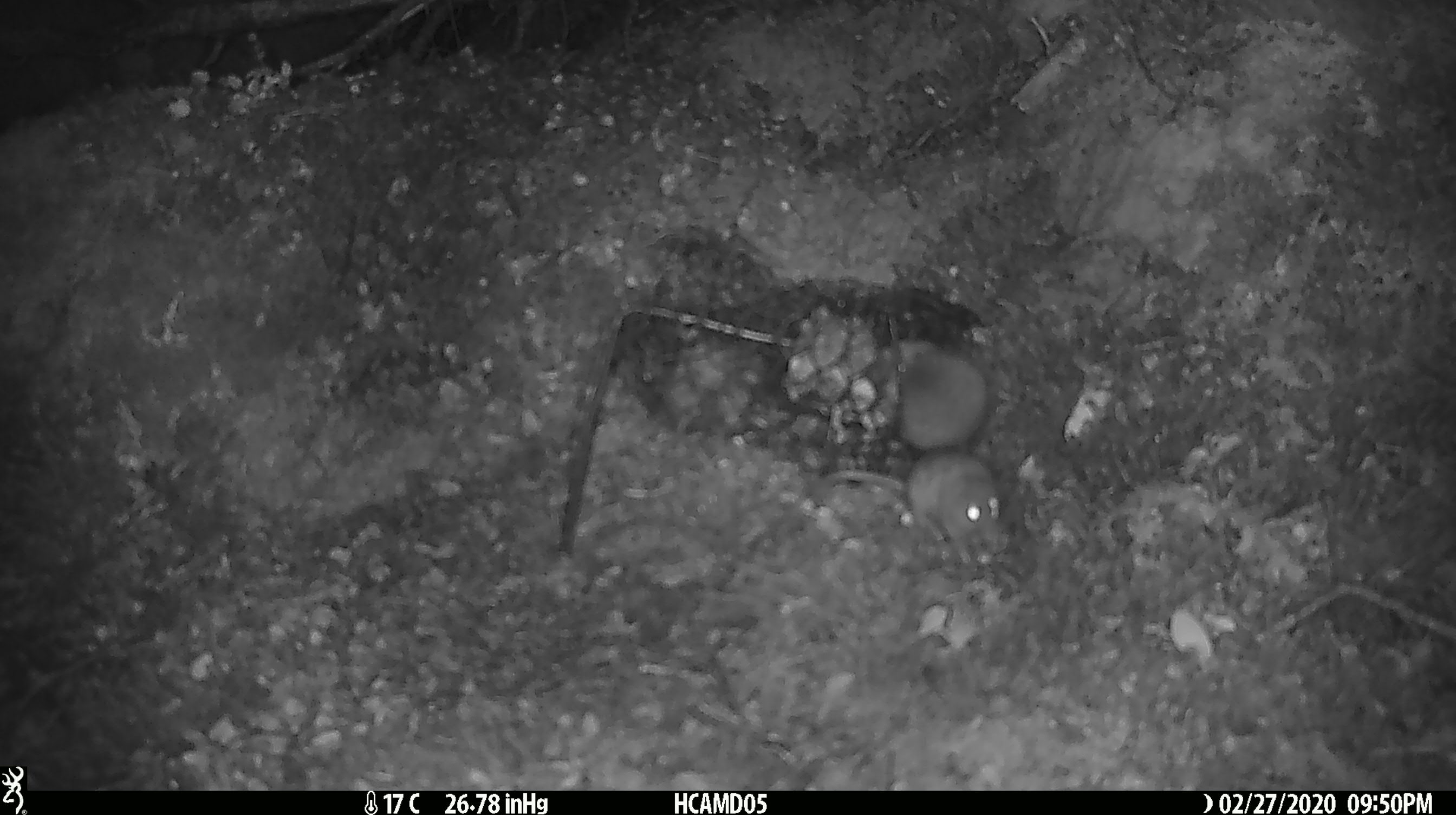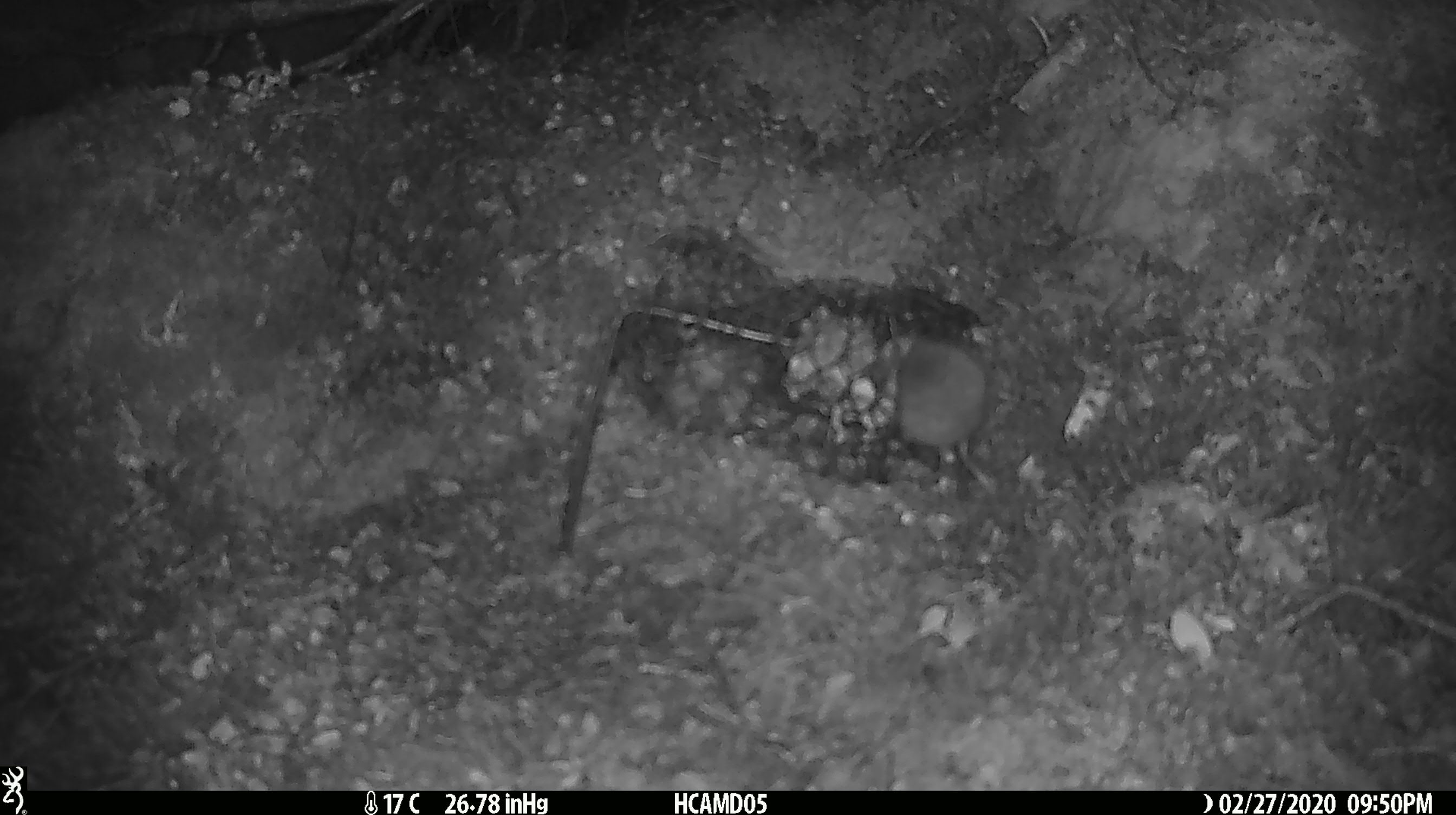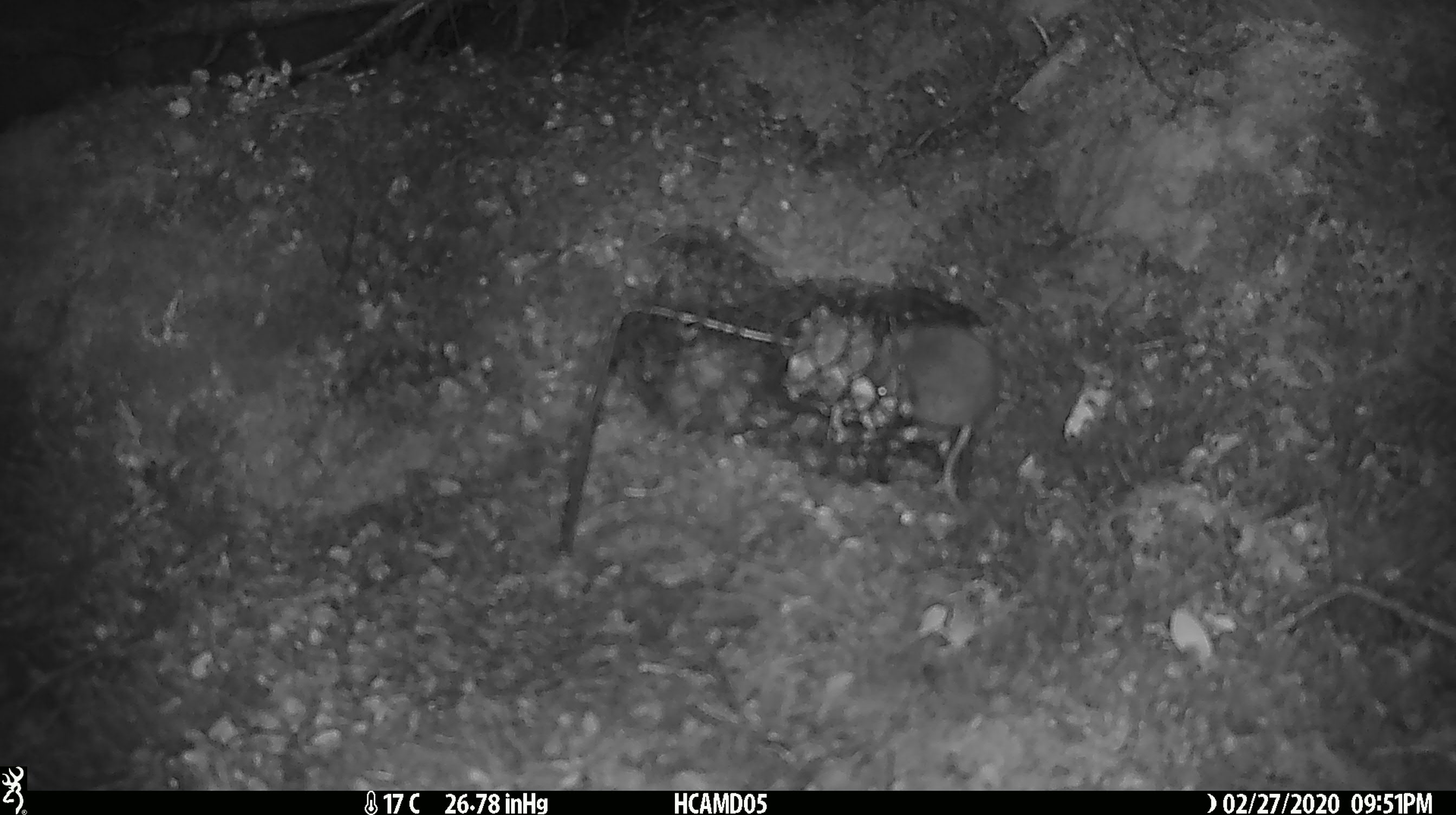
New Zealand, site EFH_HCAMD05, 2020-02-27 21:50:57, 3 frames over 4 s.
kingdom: Animalia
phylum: Chordata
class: Mammalia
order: Rodentia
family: Muridae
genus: Mus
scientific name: Mus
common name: mouse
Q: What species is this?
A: Mouse (Mus).